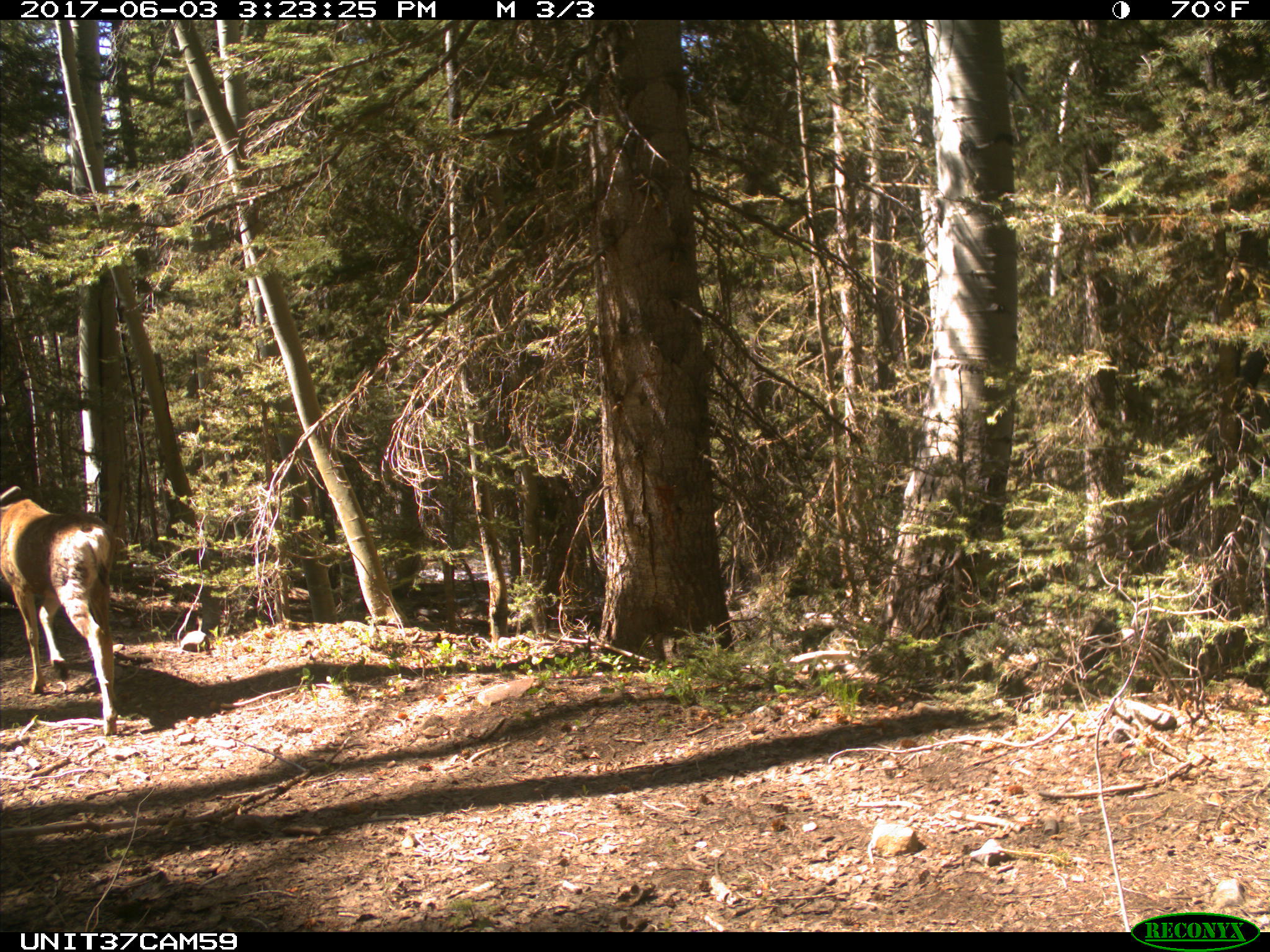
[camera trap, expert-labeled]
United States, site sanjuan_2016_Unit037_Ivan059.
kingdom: Animalia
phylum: Chordata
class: Mammalia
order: Artiodactyla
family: Cervidae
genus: Odocoileus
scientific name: Odocoileus hemionus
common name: mule deer